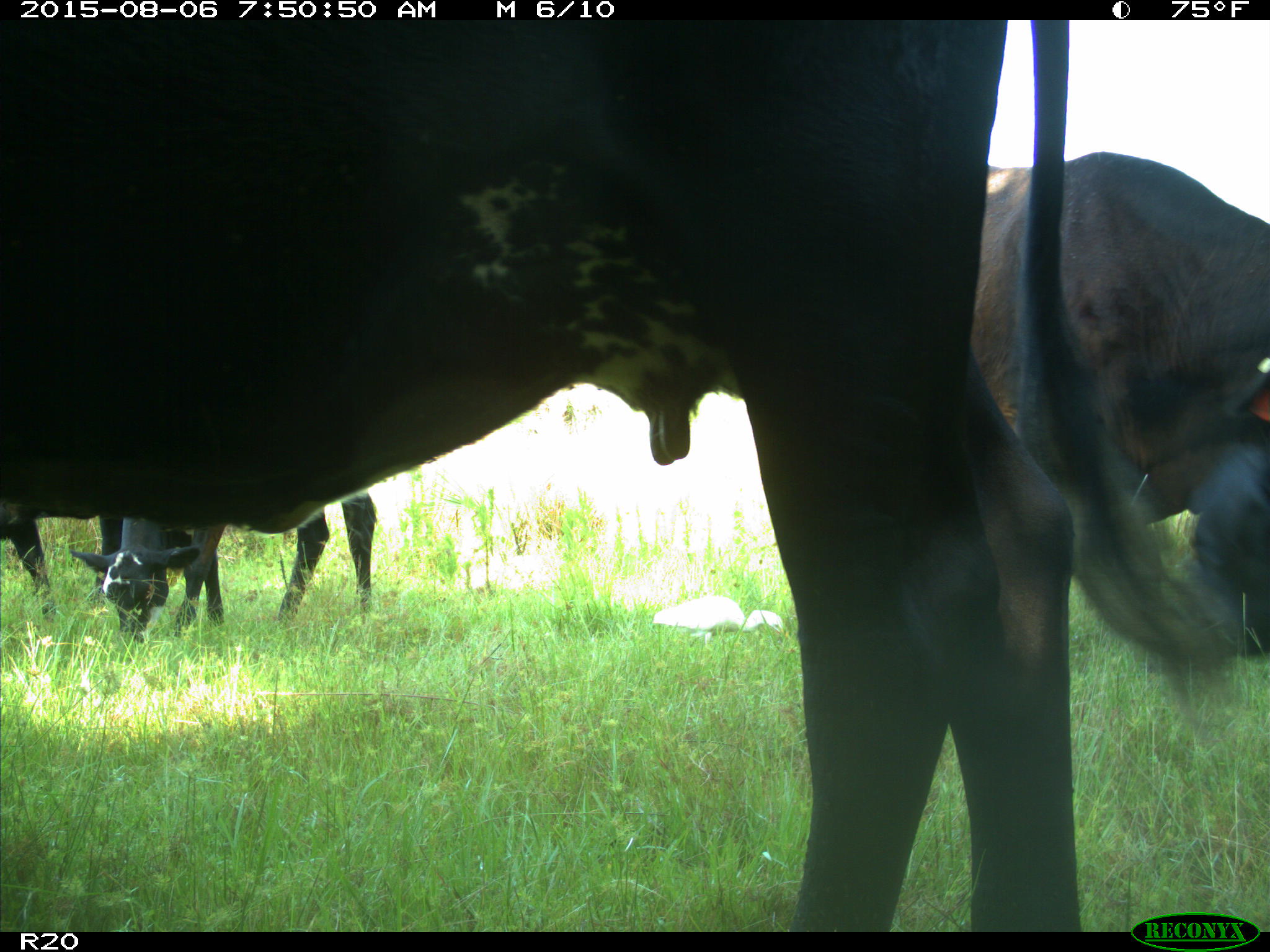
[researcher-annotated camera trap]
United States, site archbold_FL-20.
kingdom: Animalia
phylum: Chordata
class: Mammalia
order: Artiodactyla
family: Bovidae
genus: Bos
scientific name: Bos taurus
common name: domestic cow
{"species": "Bos taurus (domestic cow)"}